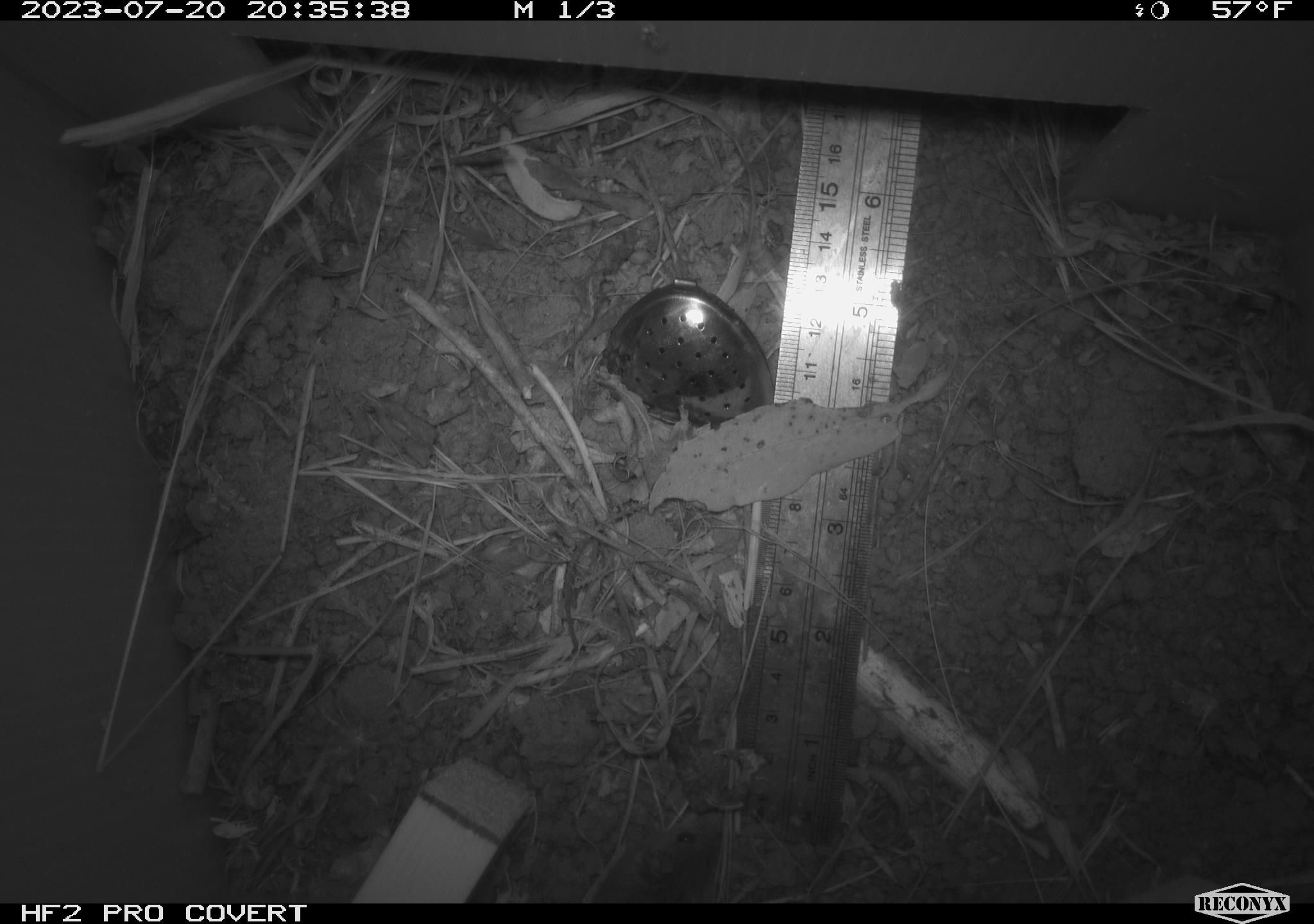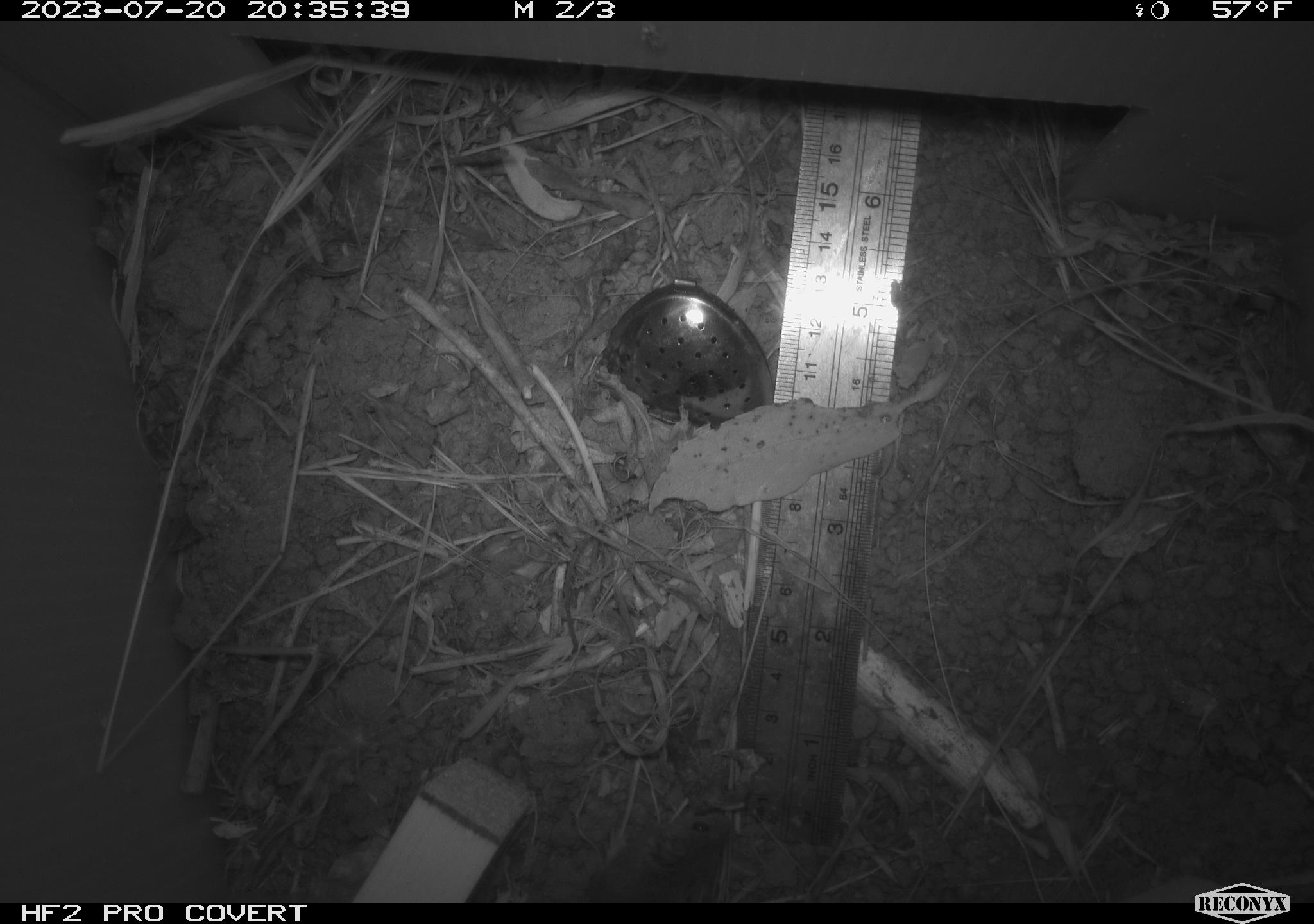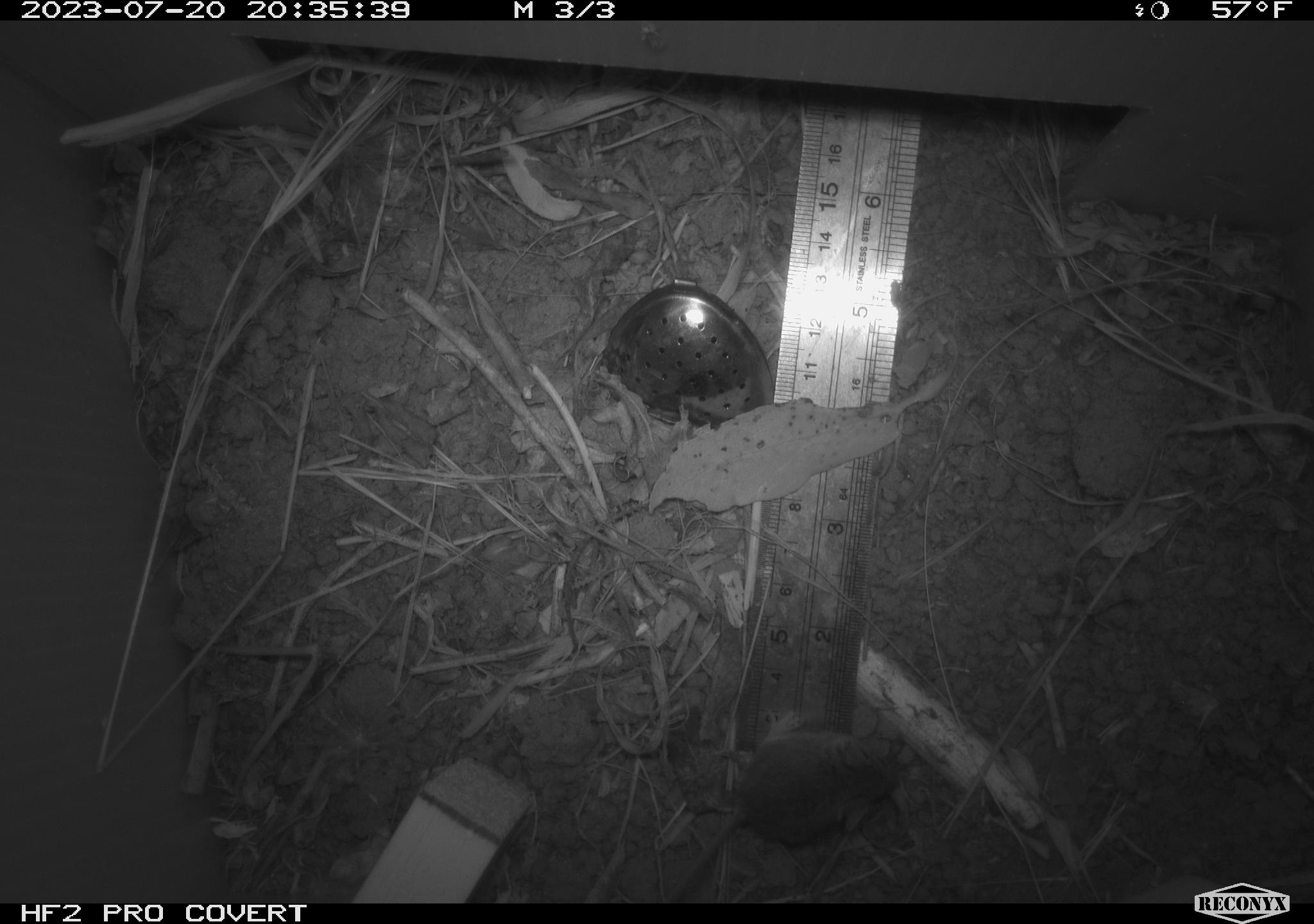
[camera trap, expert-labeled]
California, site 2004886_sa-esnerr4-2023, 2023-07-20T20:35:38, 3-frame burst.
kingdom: Animalia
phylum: Chordata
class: Mammalia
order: Rodentia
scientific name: Rodentia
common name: mouse species